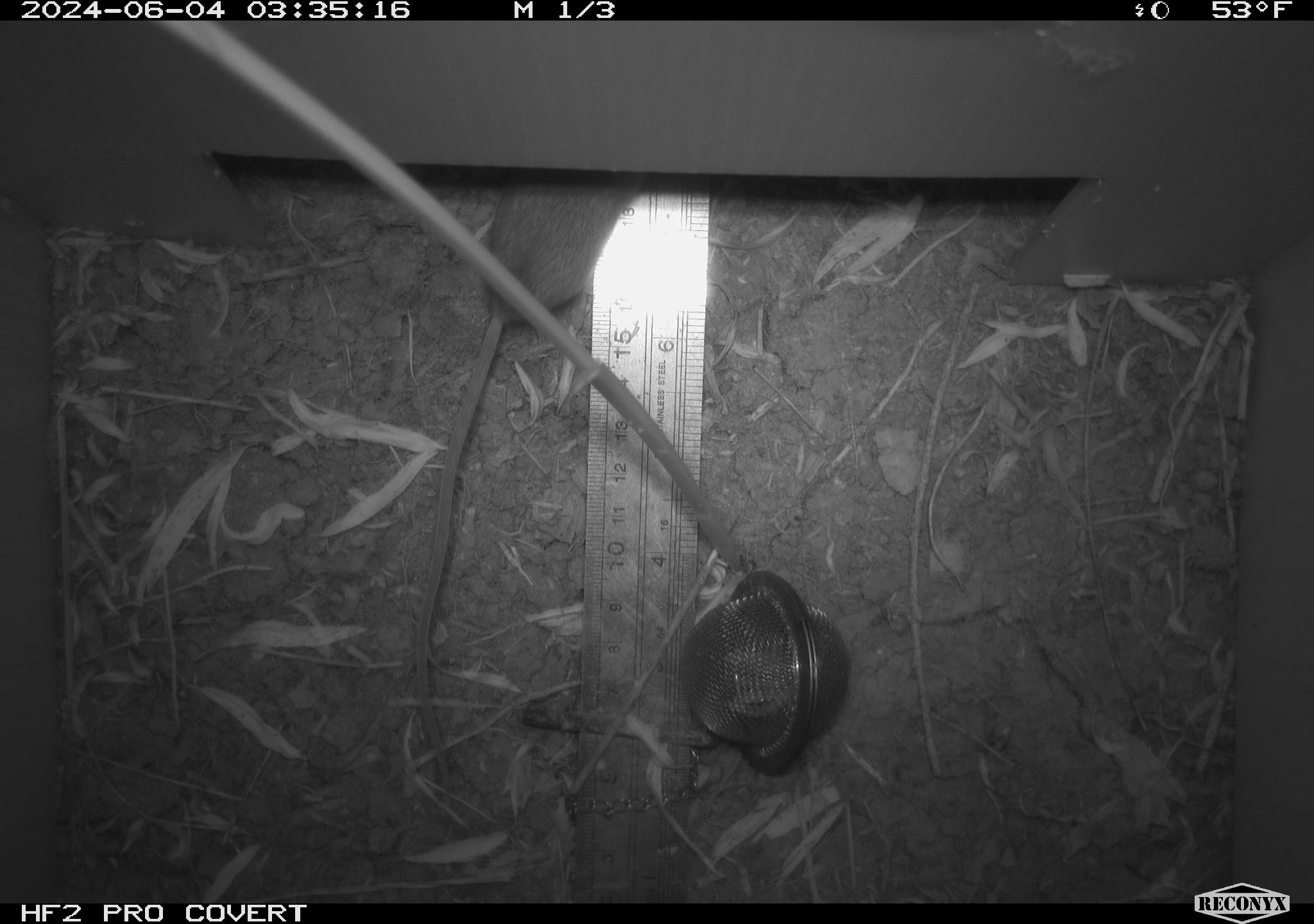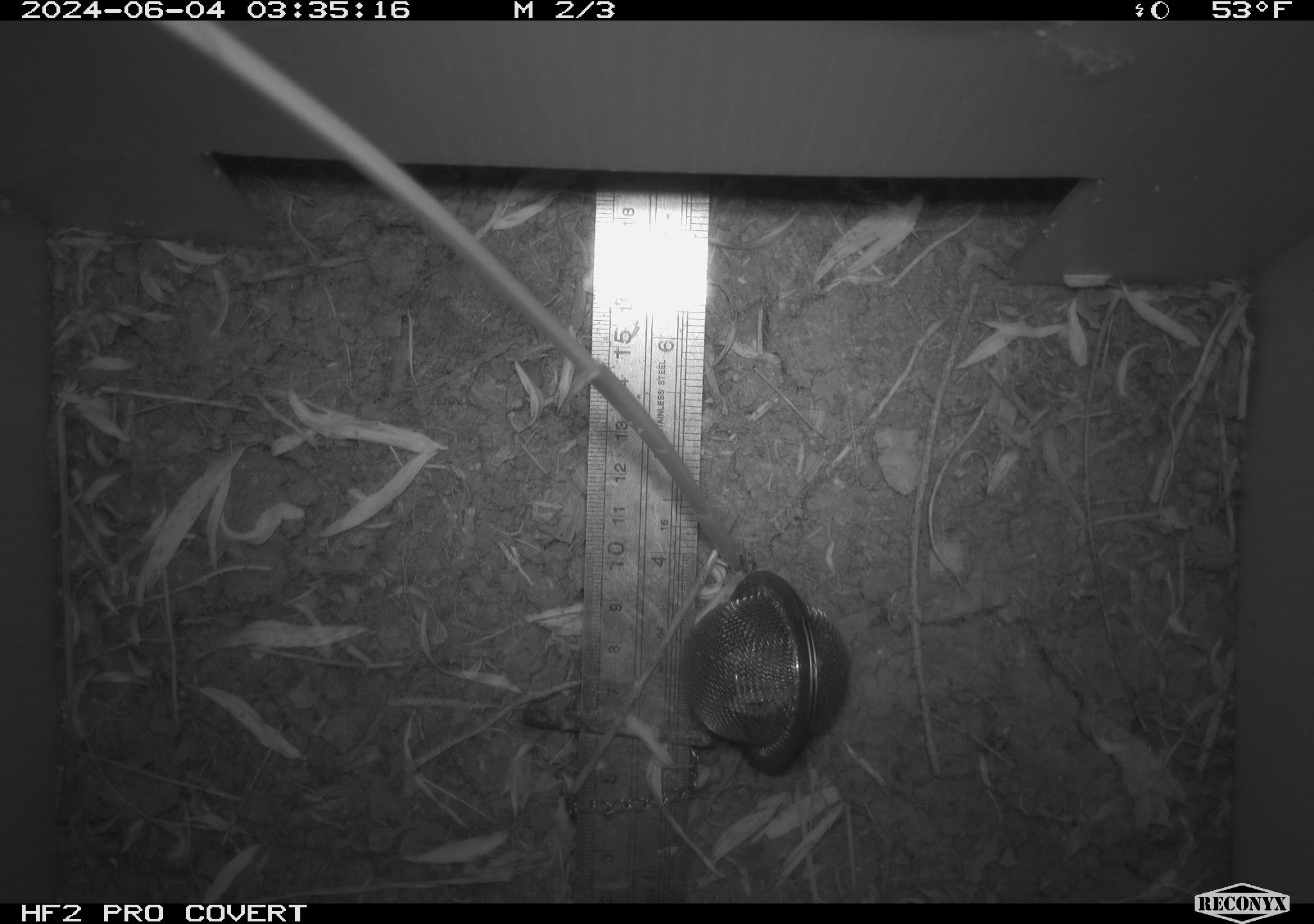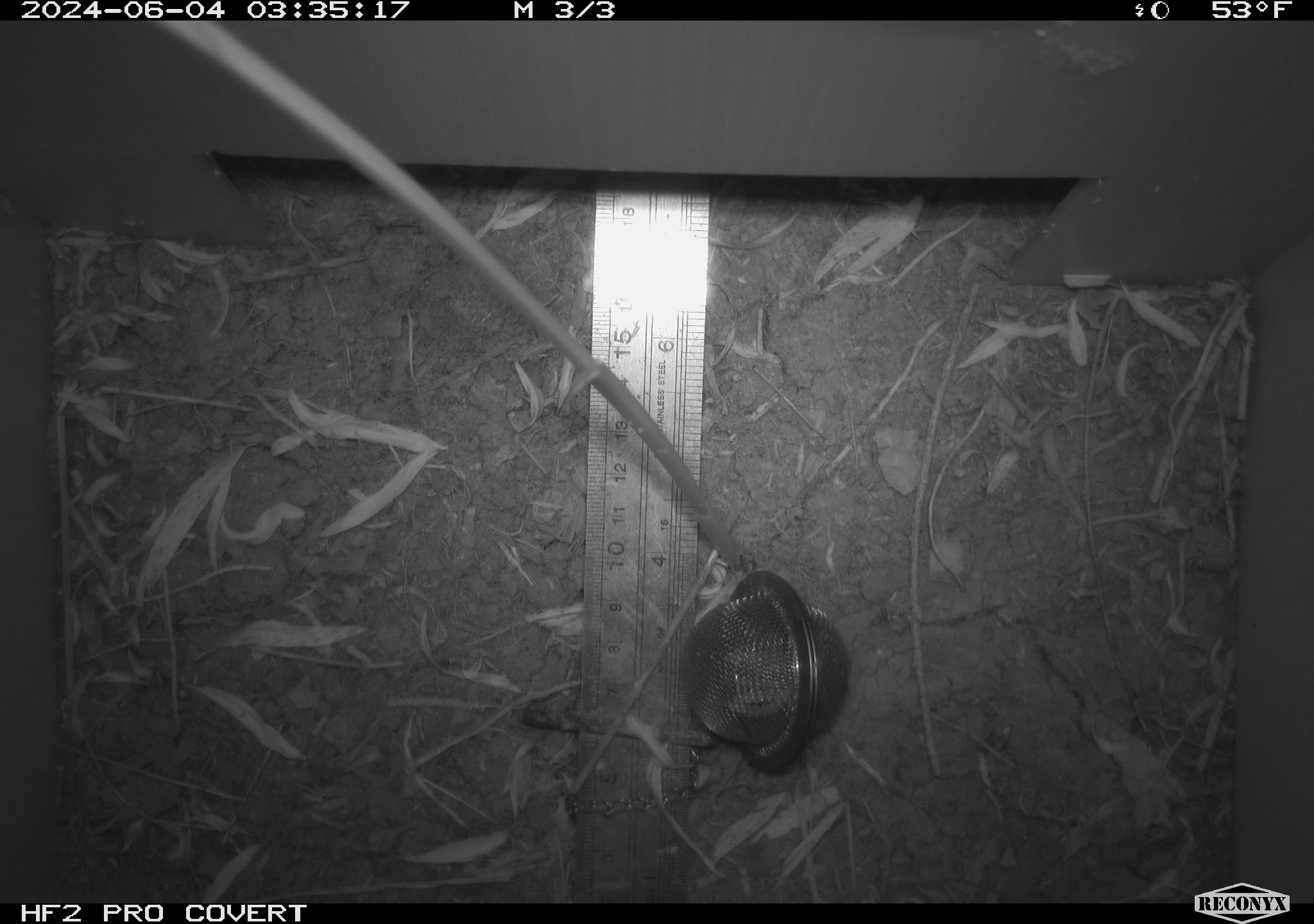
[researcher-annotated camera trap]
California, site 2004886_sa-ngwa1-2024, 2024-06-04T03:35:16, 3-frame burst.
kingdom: Animalia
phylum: Chordata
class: Mammalia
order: Rodentia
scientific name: Rodentia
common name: mouse species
Mouse species (Rodentia).